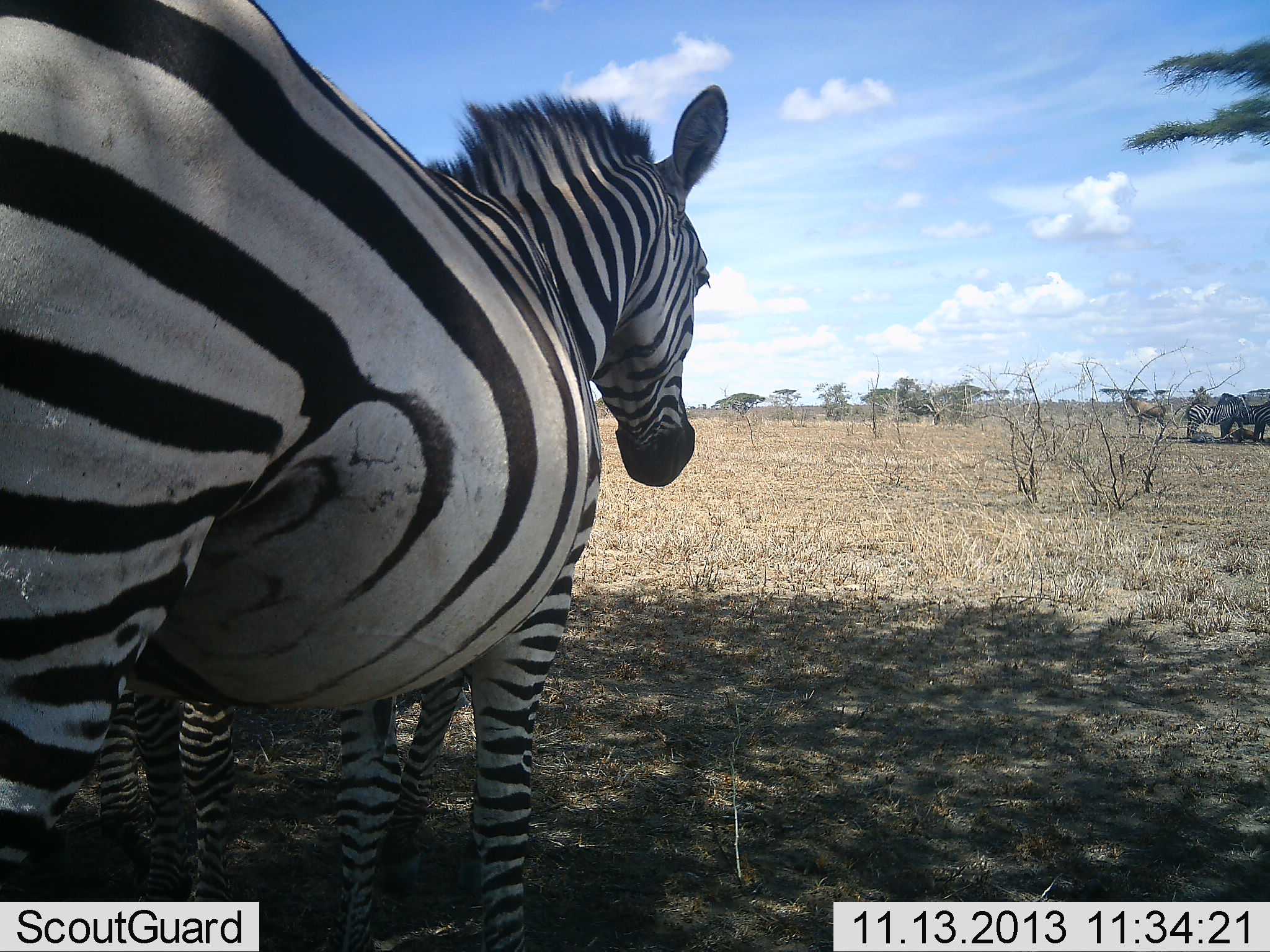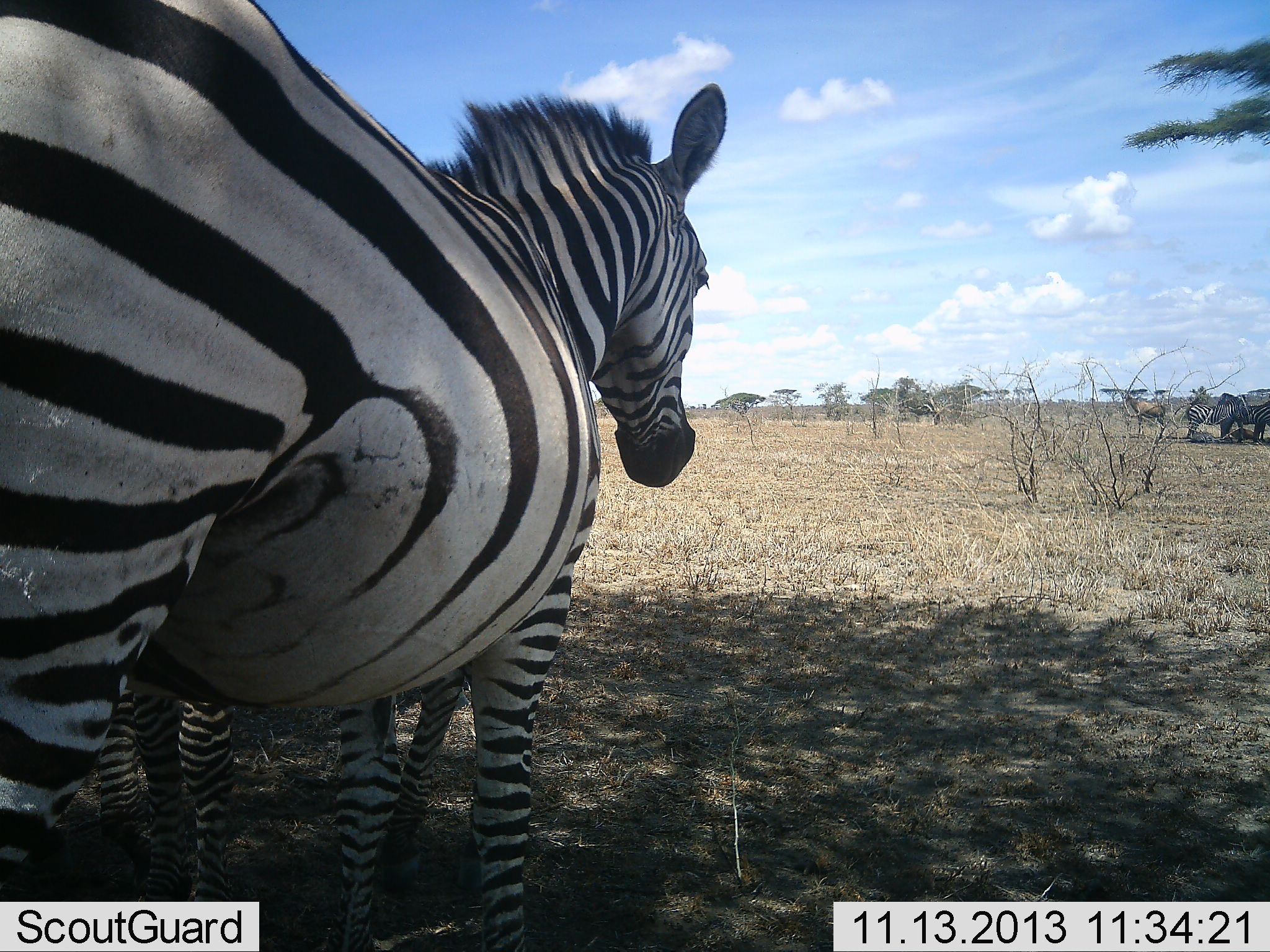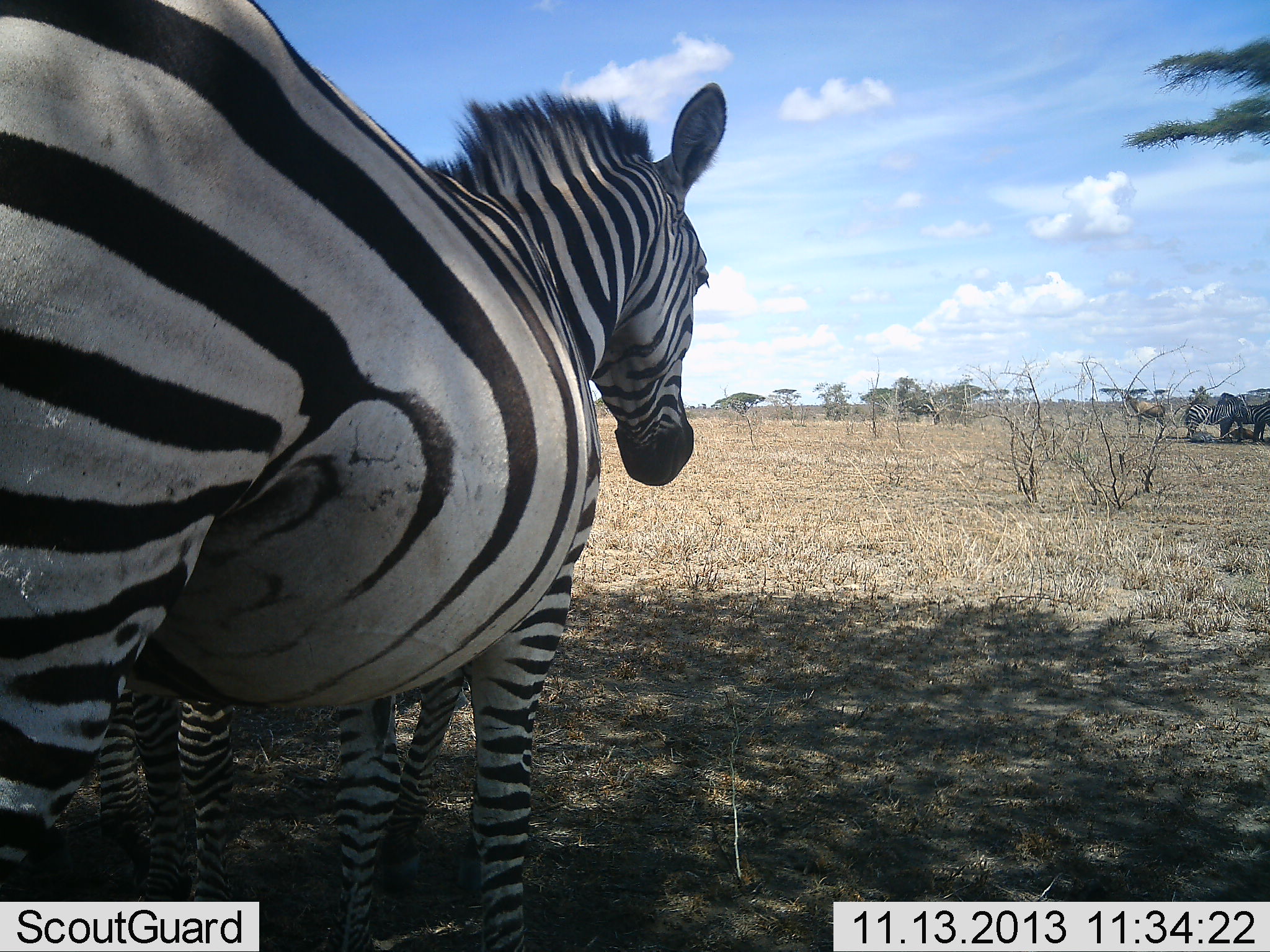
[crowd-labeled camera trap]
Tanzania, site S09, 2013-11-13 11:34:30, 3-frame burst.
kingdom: Animalia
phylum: Chordata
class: Mammalia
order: Perissodactyla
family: Equidae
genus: Equus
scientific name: Equus quagga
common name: plains zebra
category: zebra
Zebra (plains zebra) (Equus quagga), count 3. Behavior (volunteer vote fractions): standing 97%, resting 6%, moving 0%, interacting 3%. Young present (vote fraction): 9%. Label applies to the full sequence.